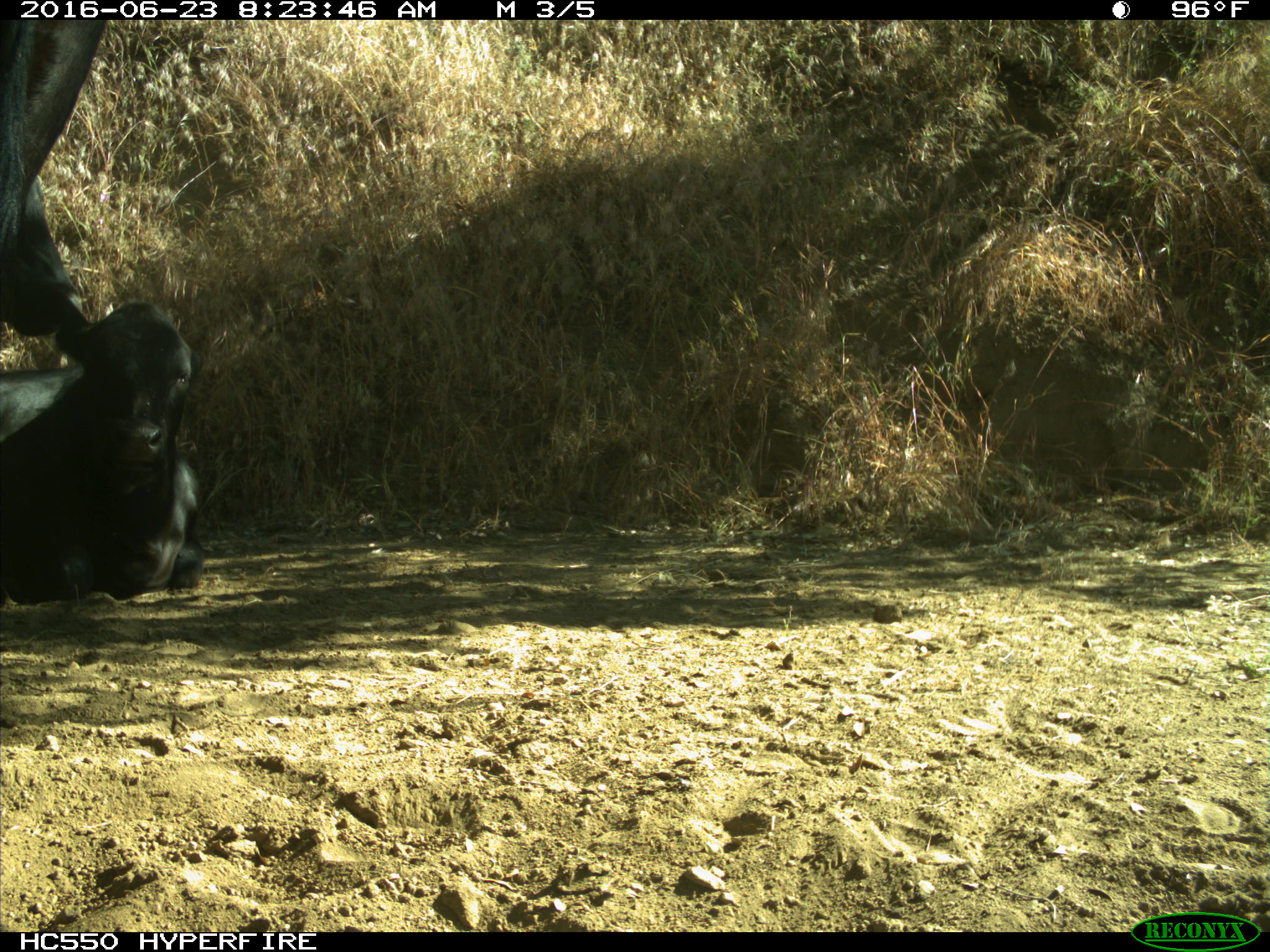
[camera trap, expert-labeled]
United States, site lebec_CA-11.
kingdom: Animalia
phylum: Chordata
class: Mammalia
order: Artiodactyla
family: Bovidae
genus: Bos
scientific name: Bos taurus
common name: domestic cow